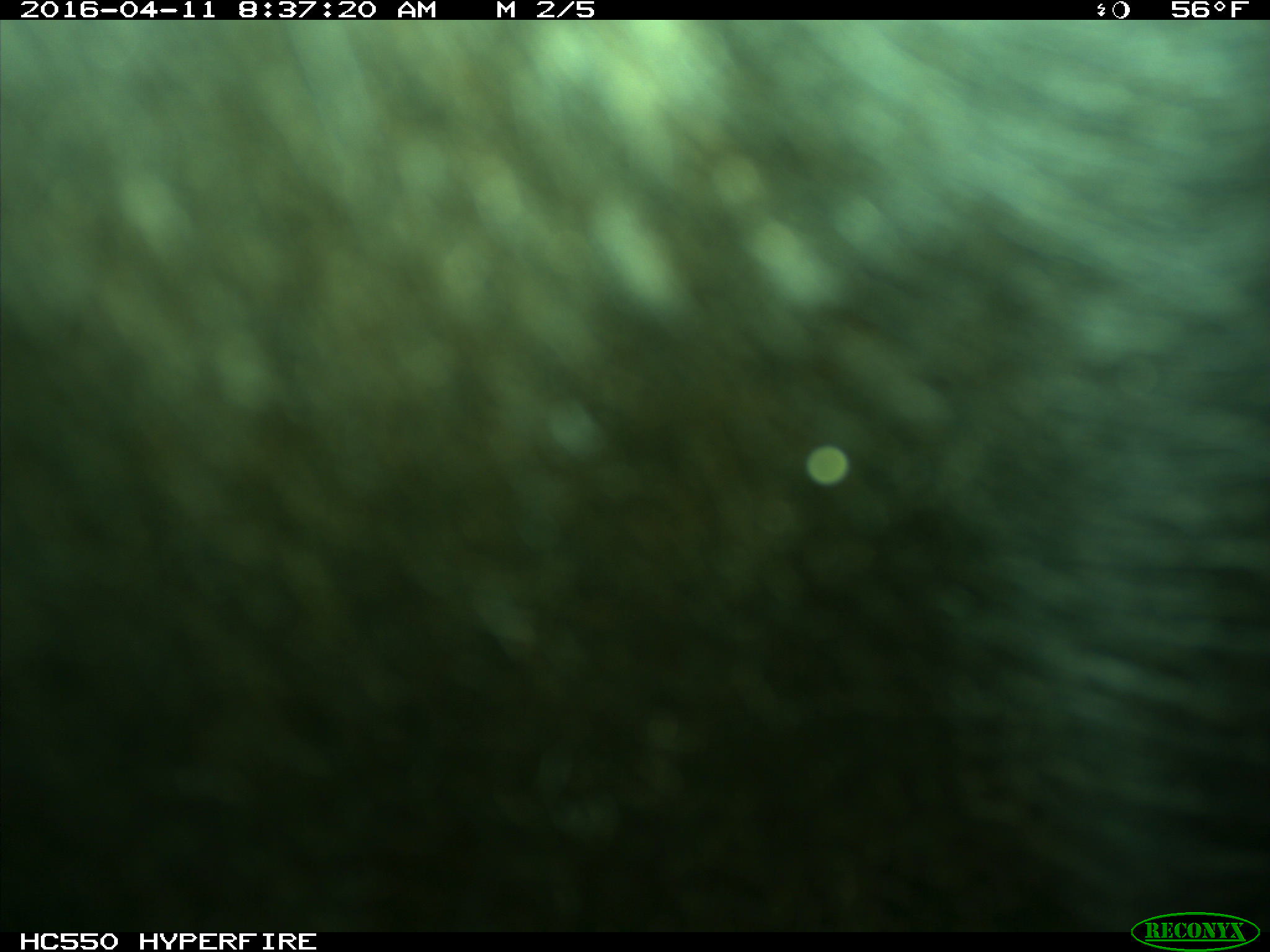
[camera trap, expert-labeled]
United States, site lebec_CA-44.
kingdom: Animalia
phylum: Chordata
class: Mammalia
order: Artiodactyla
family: Bovidae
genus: Bos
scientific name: Bos taurus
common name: domestic cow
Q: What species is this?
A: Bos taurus (domestic cow).